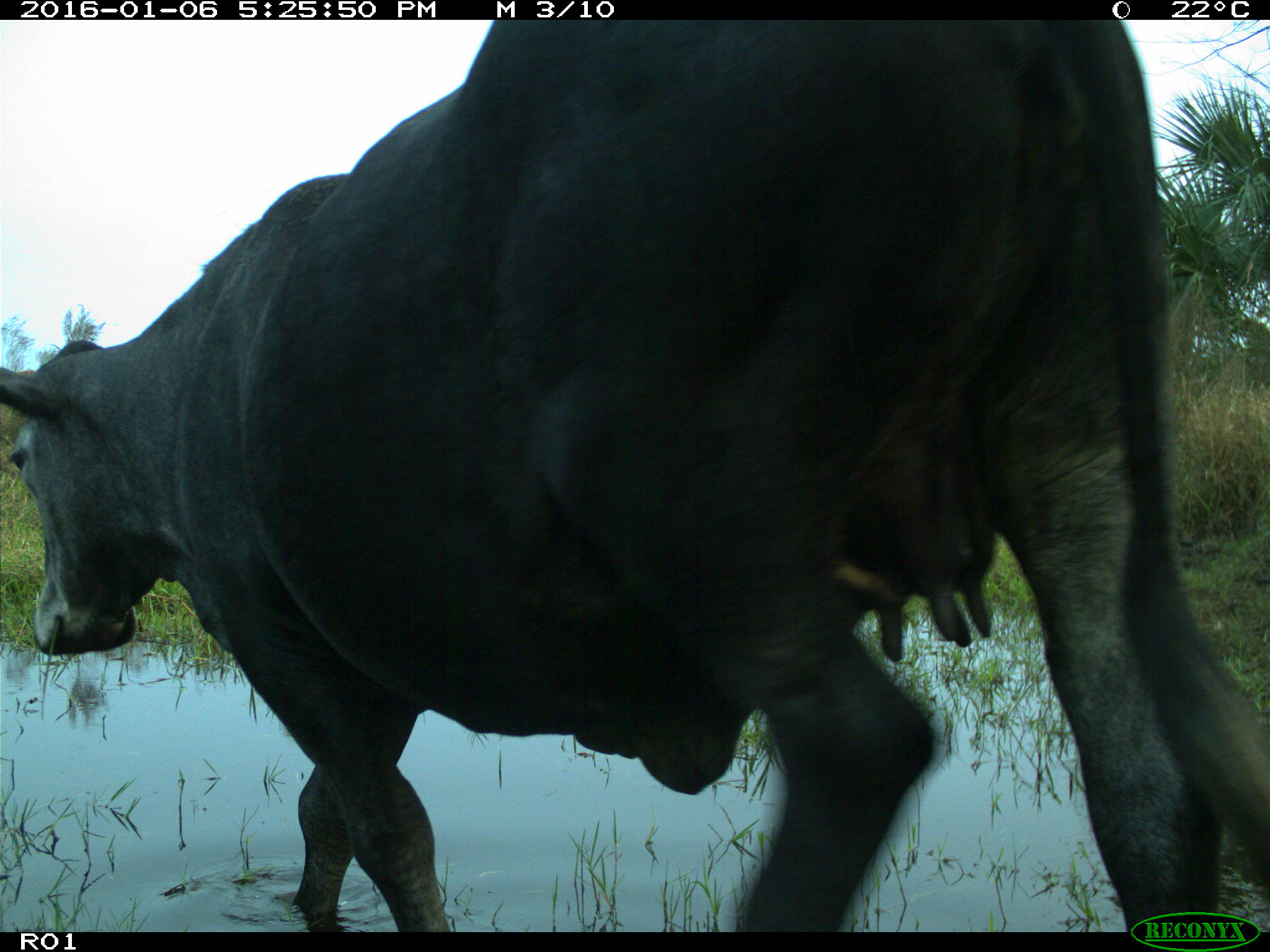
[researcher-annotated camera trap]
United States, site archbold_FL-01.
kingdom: Animalia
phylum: Chordata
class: Mammalia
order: Artiodactyla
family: Bovidae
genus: Bos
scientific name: Bos taurus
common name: domestic cow